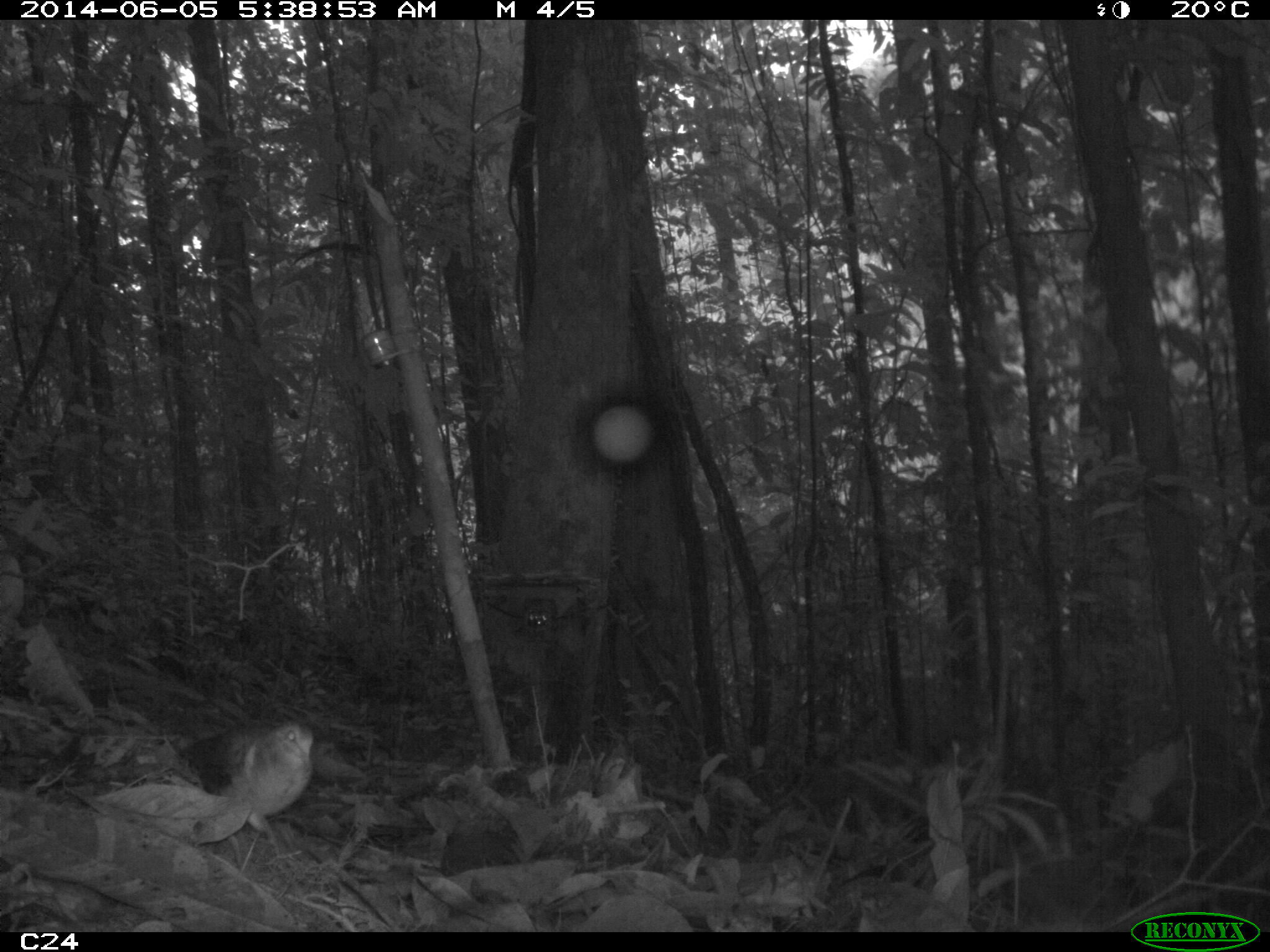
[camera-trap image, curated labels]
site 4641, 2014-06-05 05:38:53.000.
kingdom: Animalia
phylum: Chordata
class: Aves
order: Columbiformes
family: Columbidae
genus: Leptotila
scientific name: Leptotila rufaxilla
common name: gray-fronted dove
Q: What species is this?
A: Leptotila rufaxilla (gray-fronted dove).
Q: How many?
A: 1.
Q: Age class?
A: Adult.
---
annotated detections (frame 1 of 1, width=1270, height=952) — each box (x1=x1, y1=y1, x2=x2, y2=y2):
leptotila rufaxilla: (x1=177, y1=714, x2=316, y2=833)